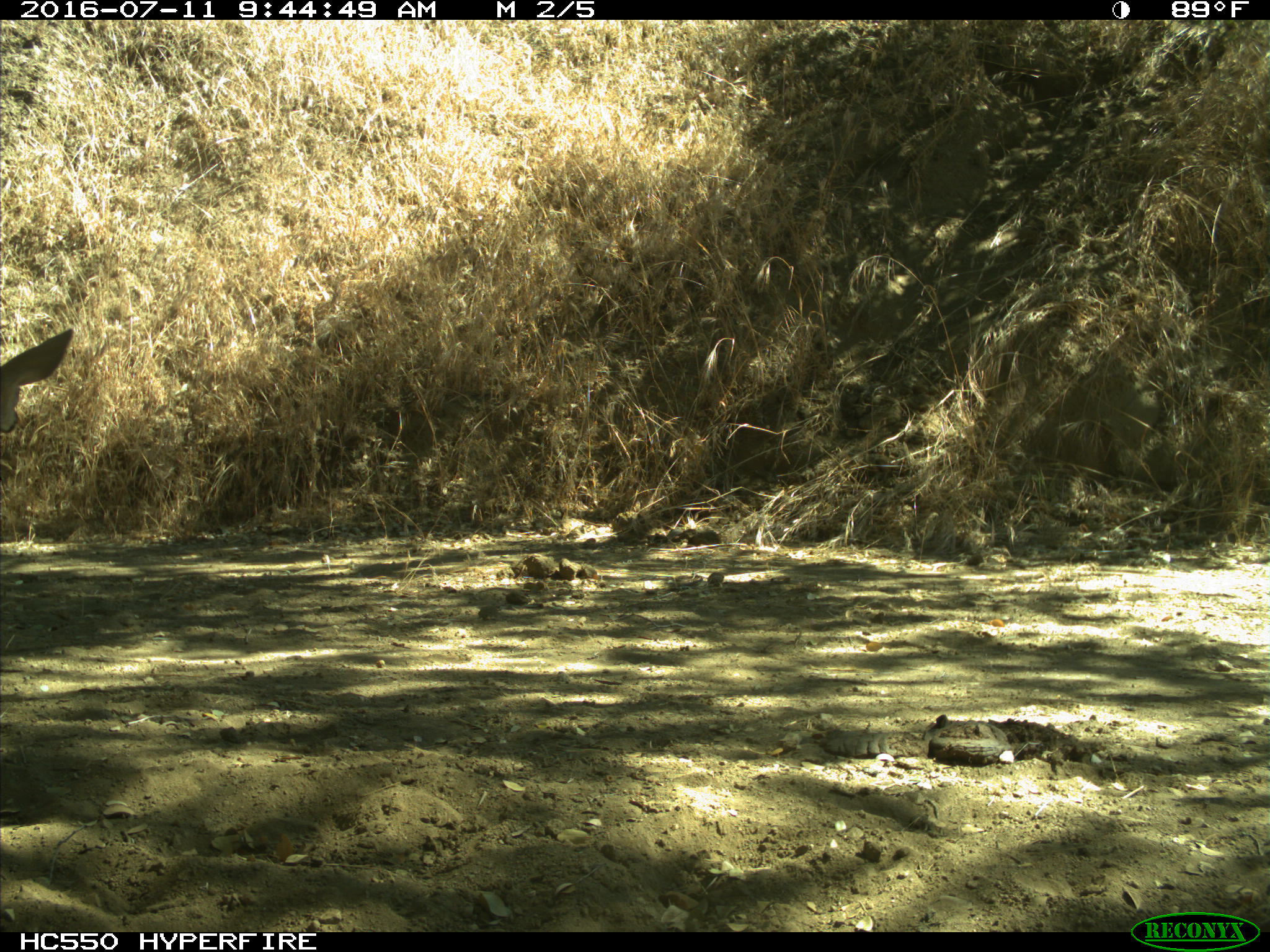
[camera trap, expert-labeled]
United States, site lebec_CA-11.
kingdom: Animalia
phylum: Chordata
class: Mammalia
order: Artiodactyla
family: Cervidae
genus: Odocoileus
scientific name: Odocoileus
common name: deer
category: unidentified deer